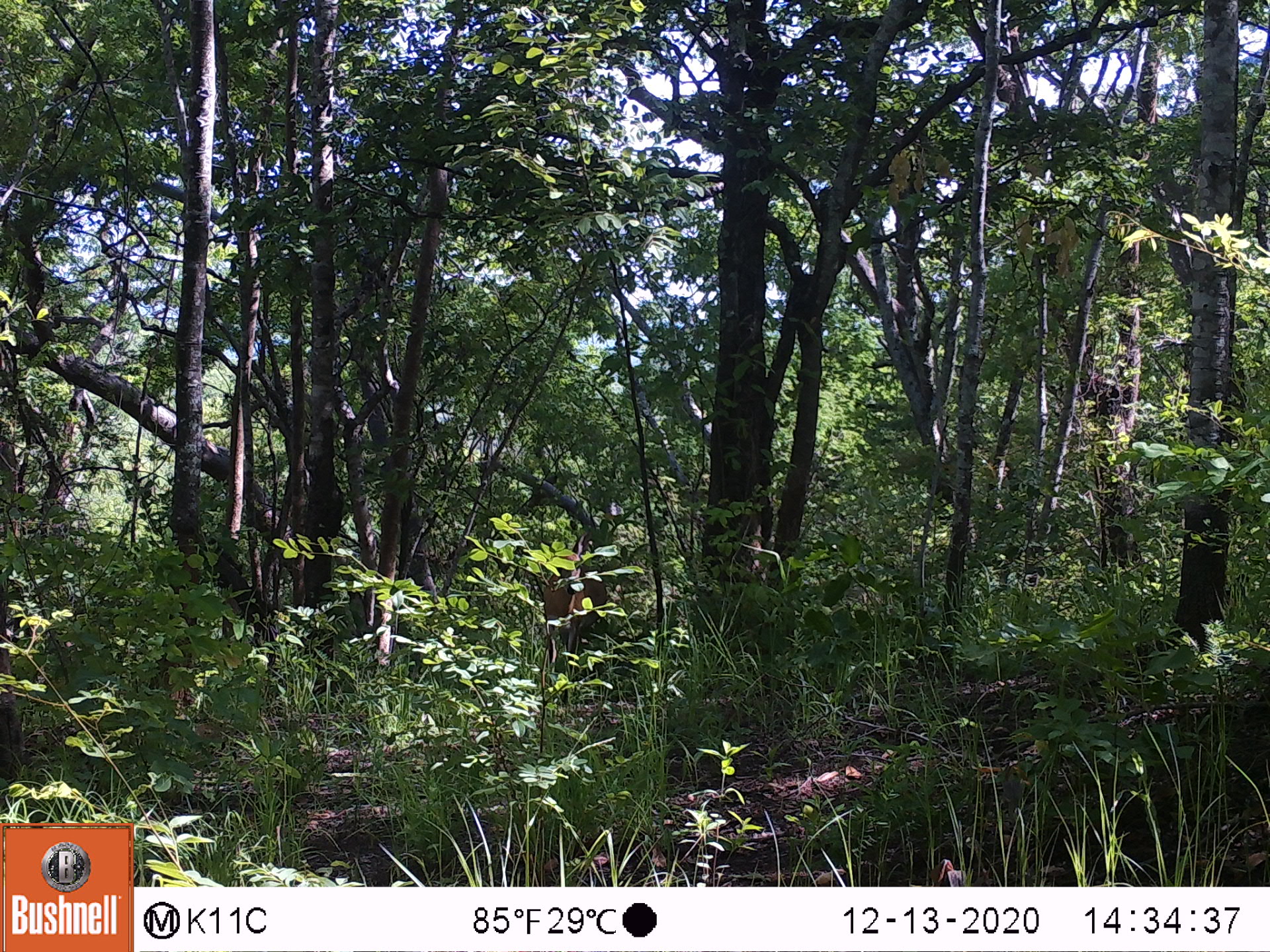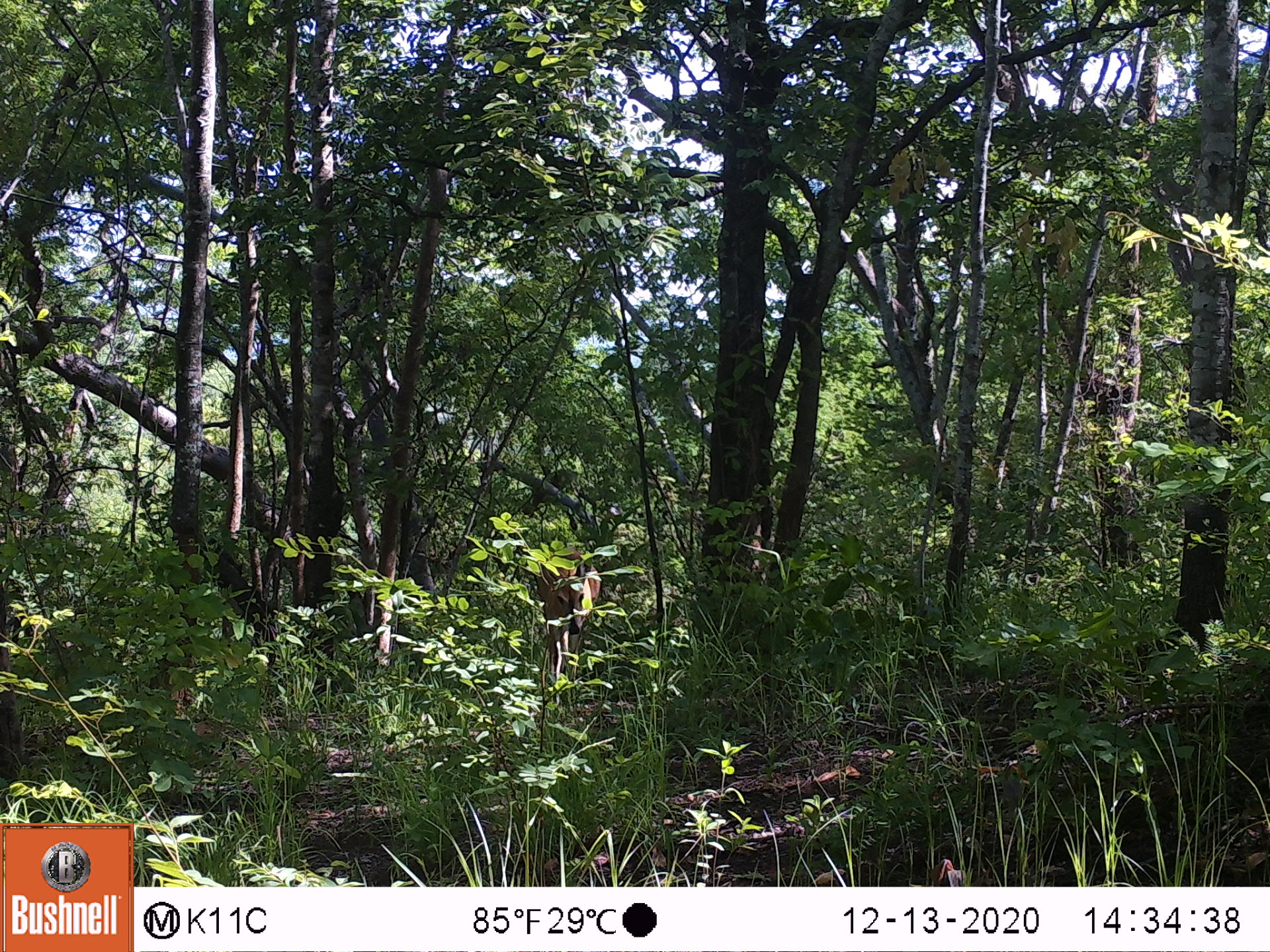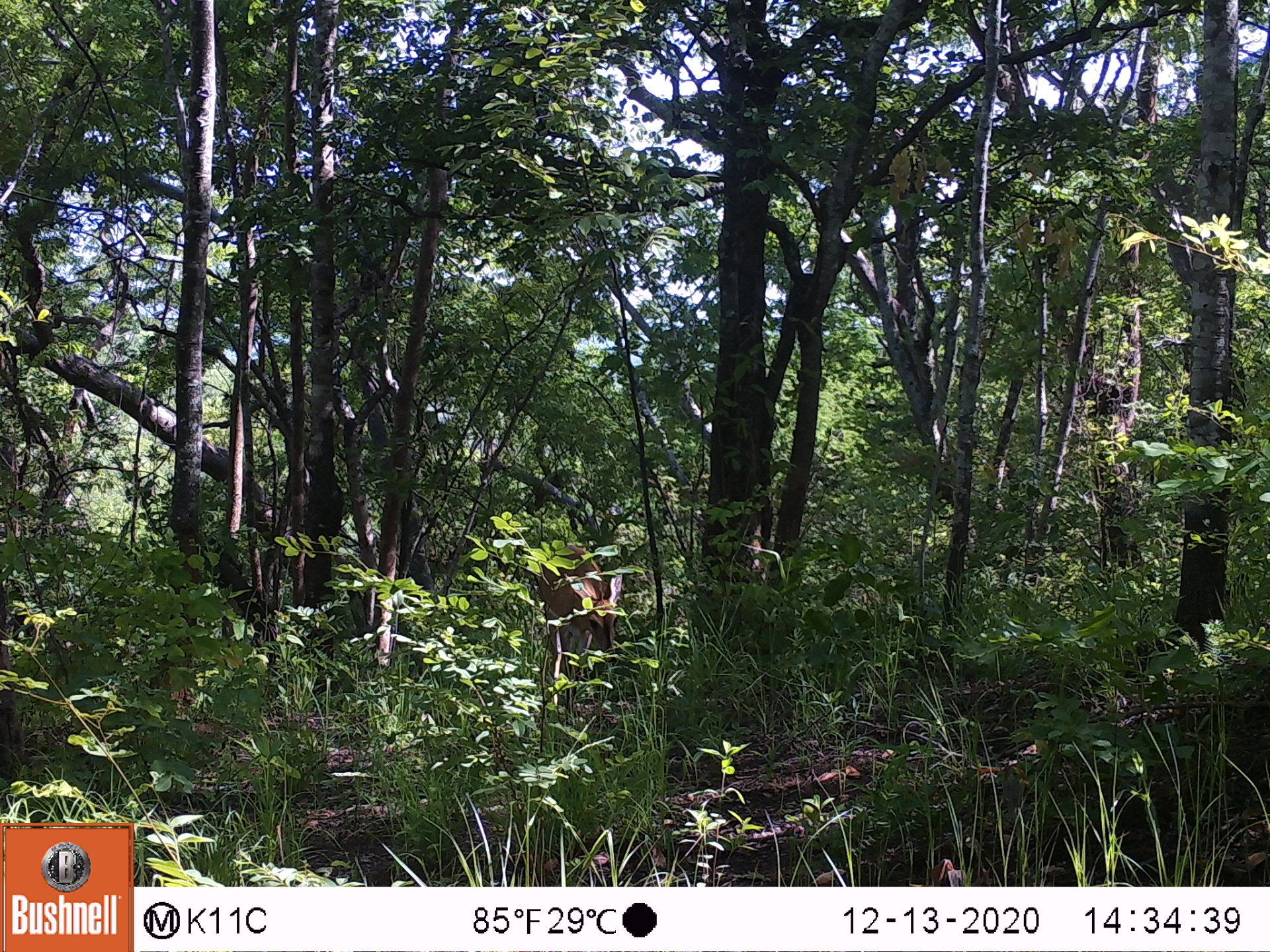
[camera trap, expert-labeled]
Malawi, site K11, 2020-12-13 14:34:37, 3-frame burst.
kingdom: Animalia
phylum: Chordata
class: Mammalia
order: Artiodactyla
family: Bovidae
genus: Sylvicapra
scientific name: Sylvicapra grimmia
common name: common duiker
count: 1